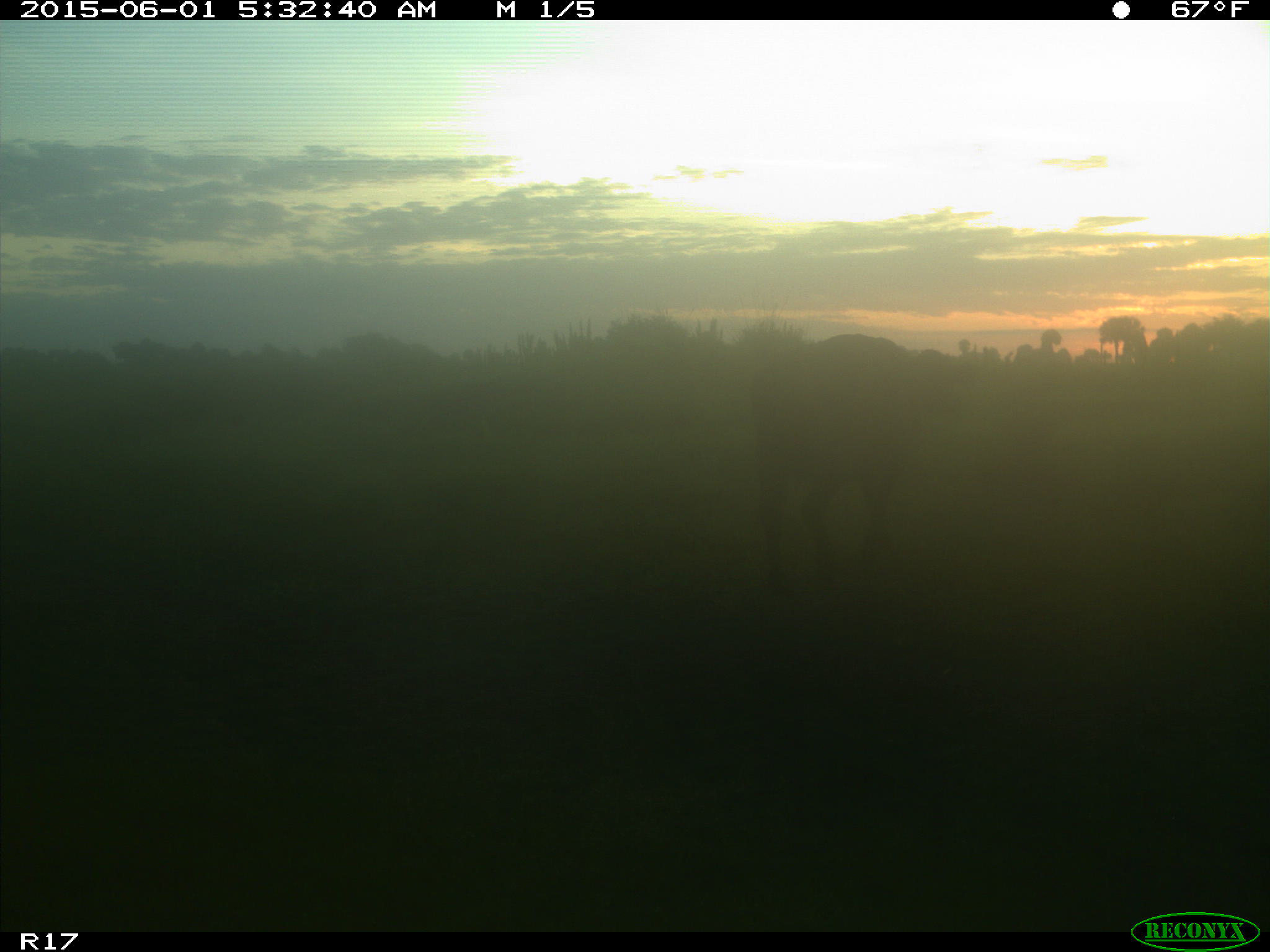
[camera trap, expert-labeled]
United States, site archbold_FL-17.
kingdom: Animalia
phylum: Chordata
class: Mammalia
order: Artiodactyla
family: Bovidae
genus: Bos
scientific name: Bos taurus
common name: domestic cow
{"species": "Bos taurus (domestic cow)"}